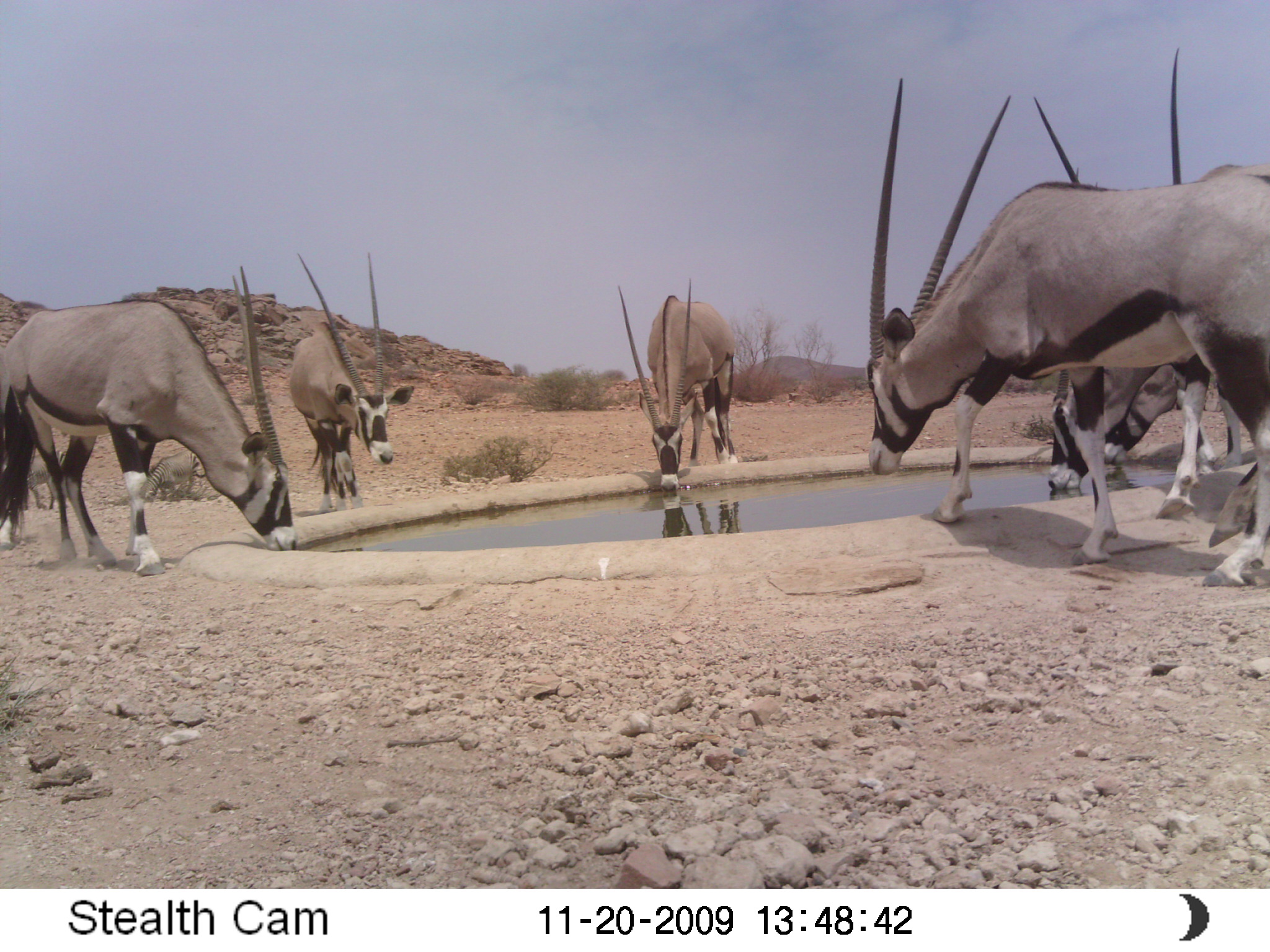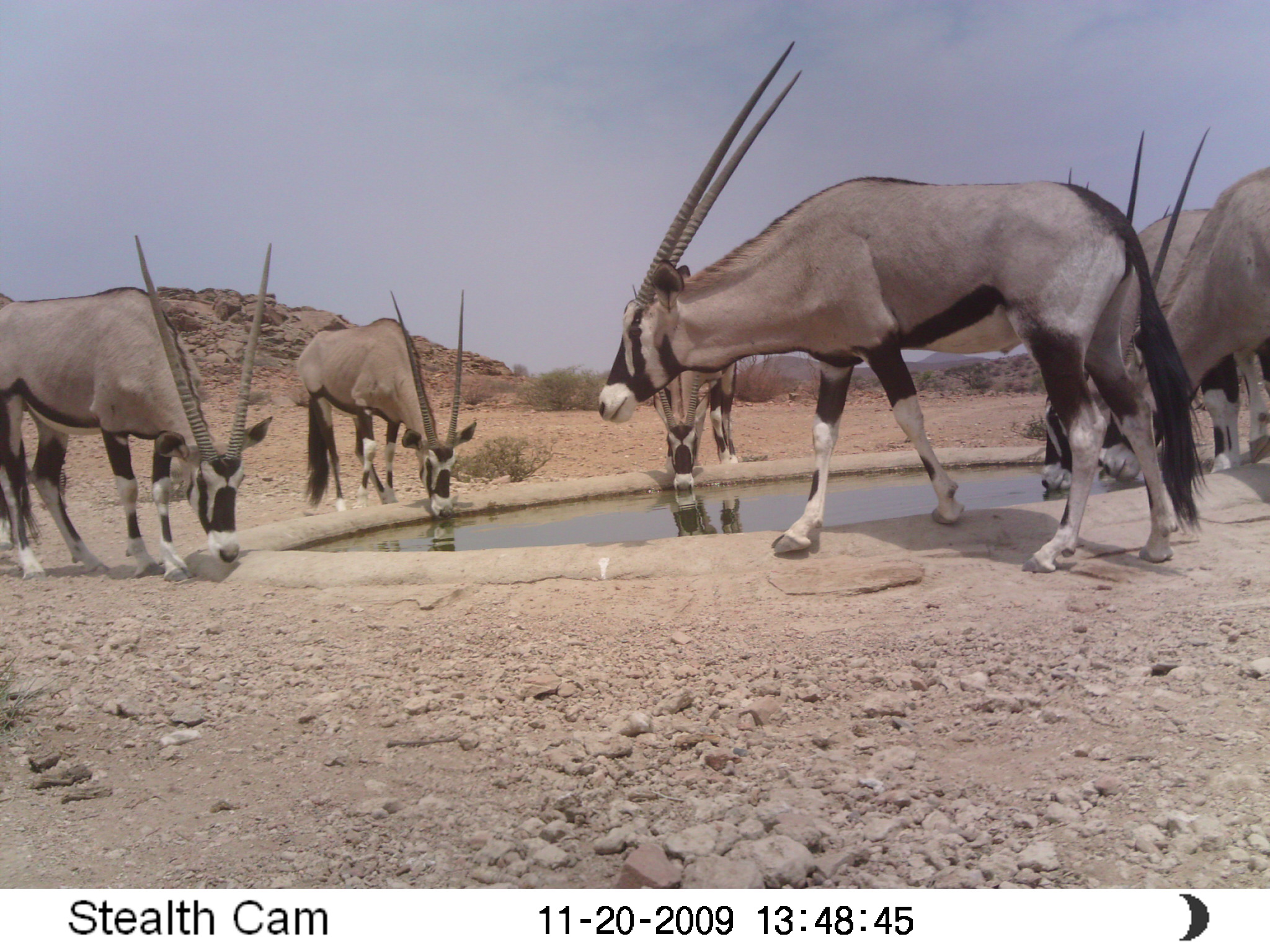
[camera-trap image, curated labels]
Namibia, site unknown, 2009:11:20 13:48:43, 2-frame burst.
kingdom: Animalia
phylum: Chordata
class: Mammalia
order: Artiodactyla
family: Bovidae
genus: Oryx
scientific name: Oryx gazella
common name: gemsbok